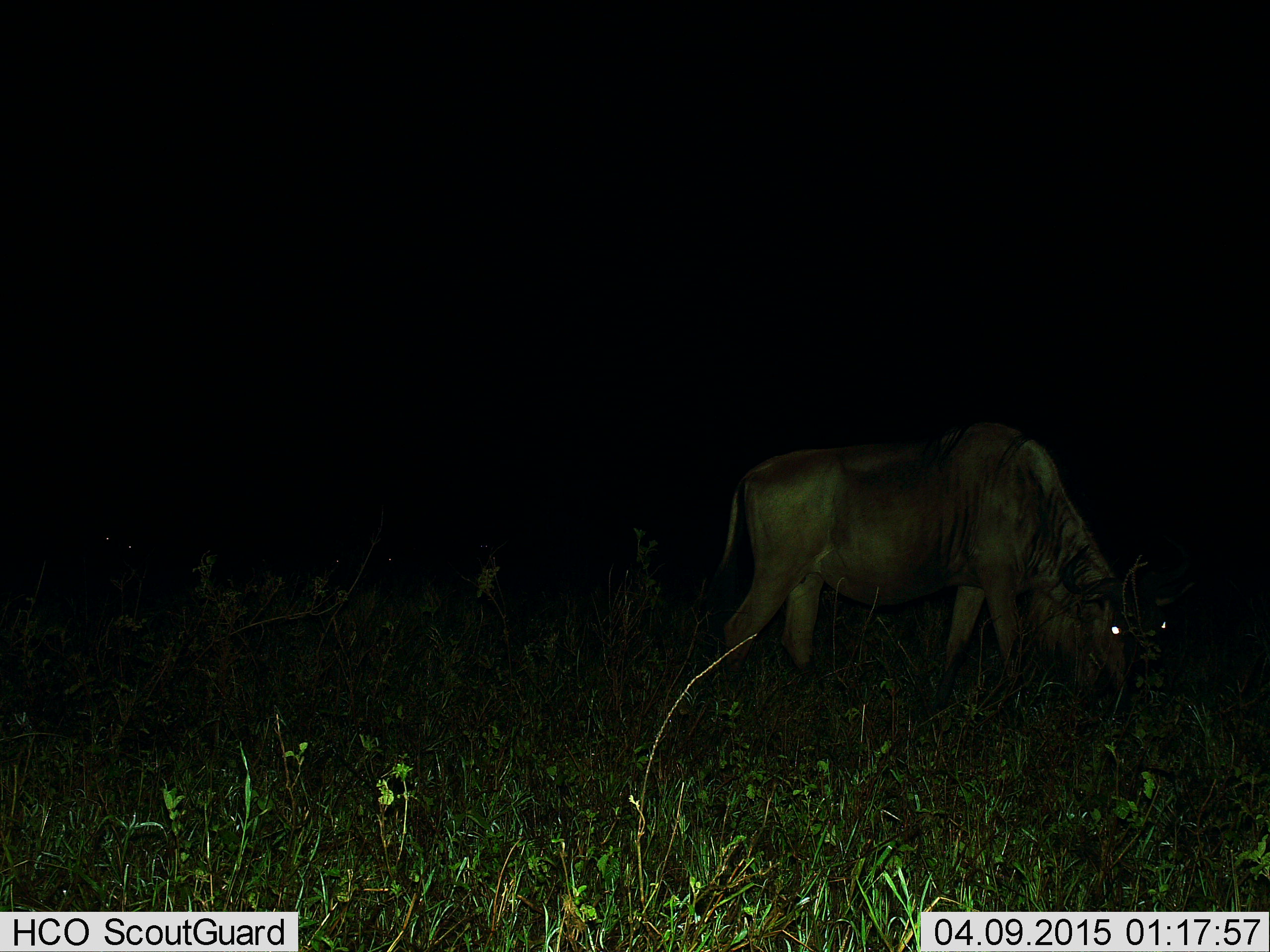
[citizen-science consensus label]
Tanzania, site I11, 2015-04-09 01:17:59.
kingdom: Animalia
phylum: Chordata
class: Mammalia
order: Artiodactyla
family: Bovidae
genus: Connochaetes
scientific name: Connochaetes taurinus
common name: blue wildebeest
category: wildebeest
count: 1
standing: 30%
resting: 0%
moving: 0%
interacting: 0%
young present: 0%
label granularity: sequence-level